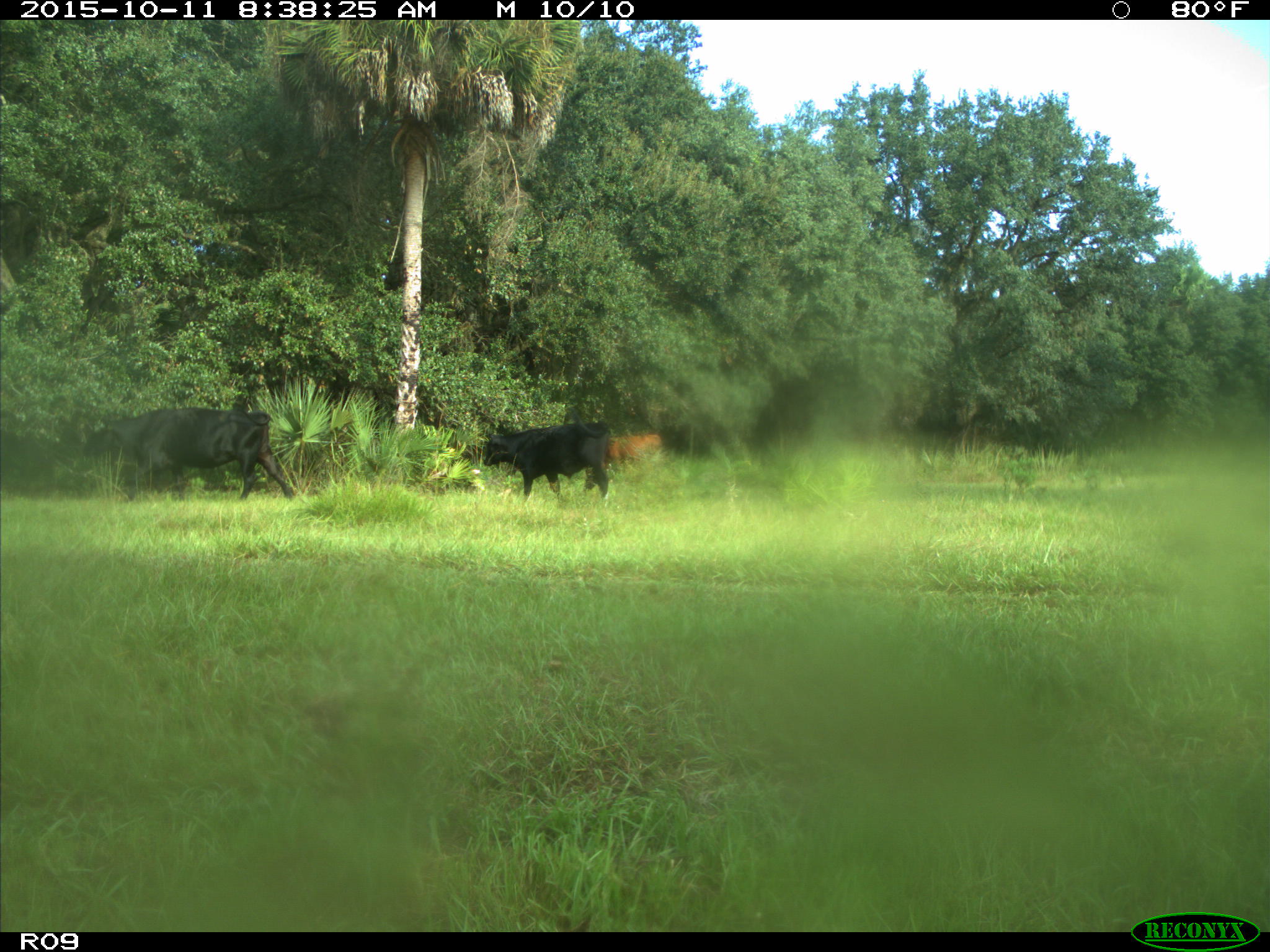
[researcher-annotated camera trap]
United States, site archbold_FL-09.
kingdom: Animalia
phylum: Chordata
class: Mammalia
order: Artiodactyla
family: Bovidae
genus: Bos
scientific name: Bos taurus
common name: domestic cow